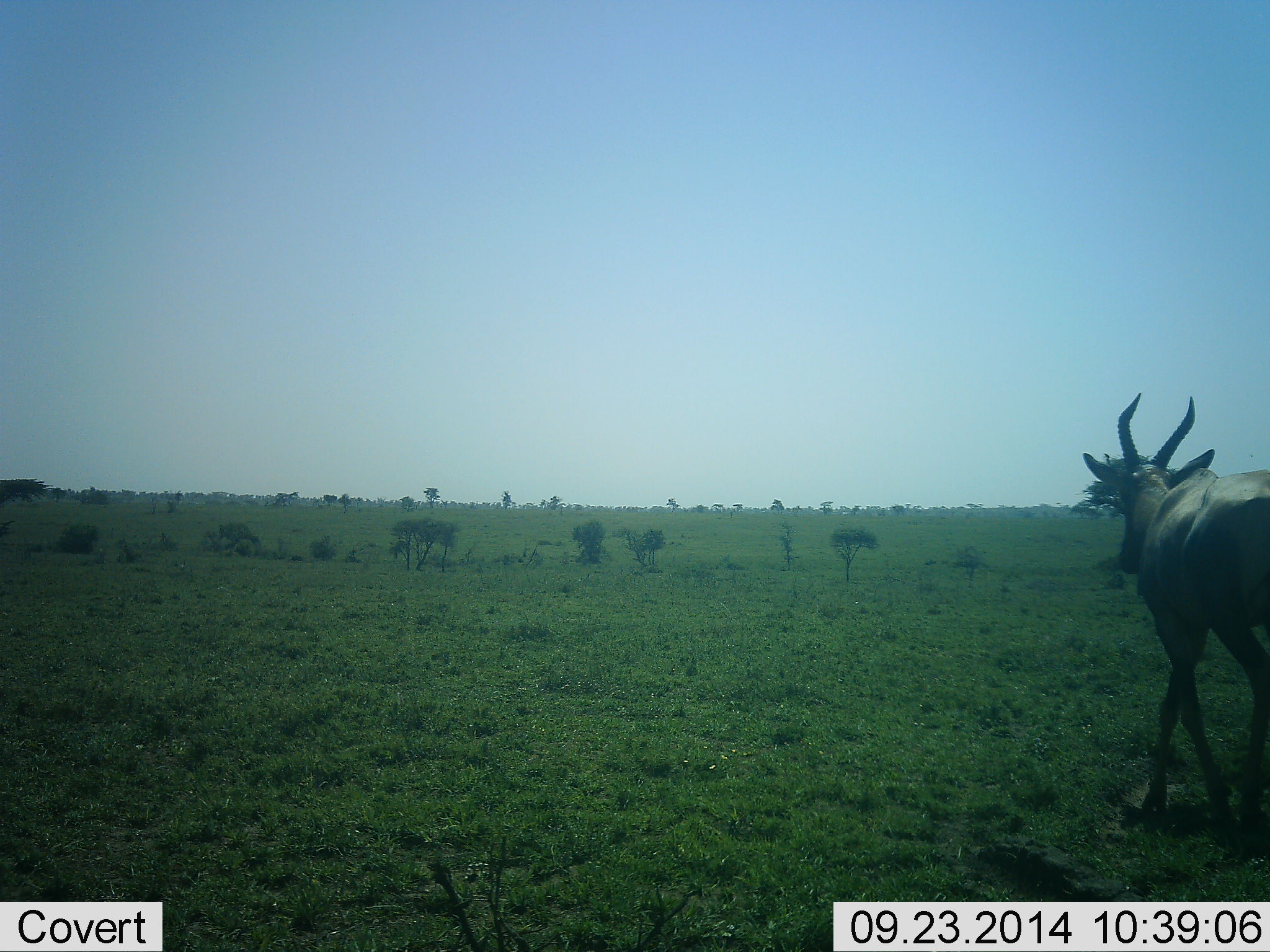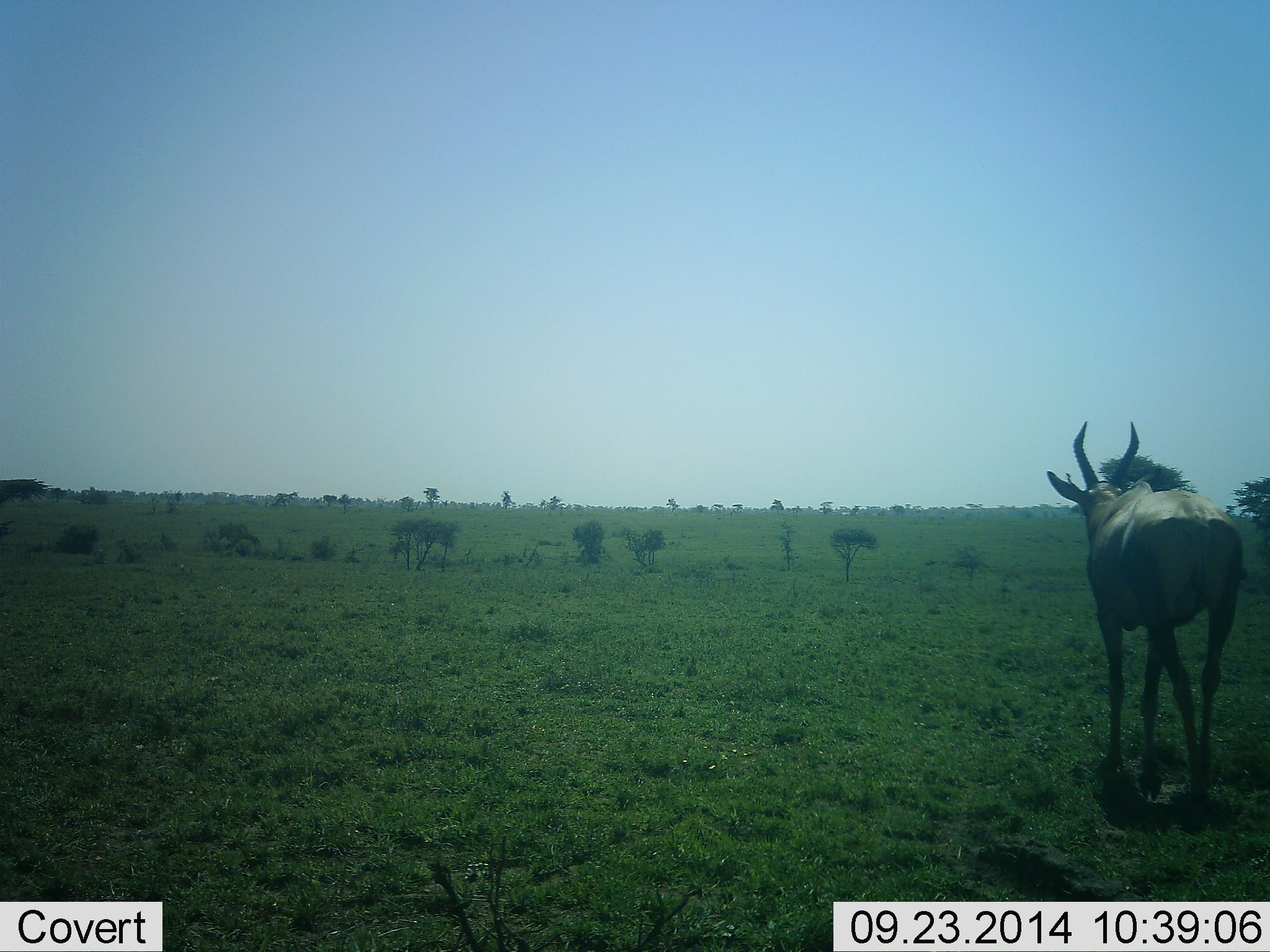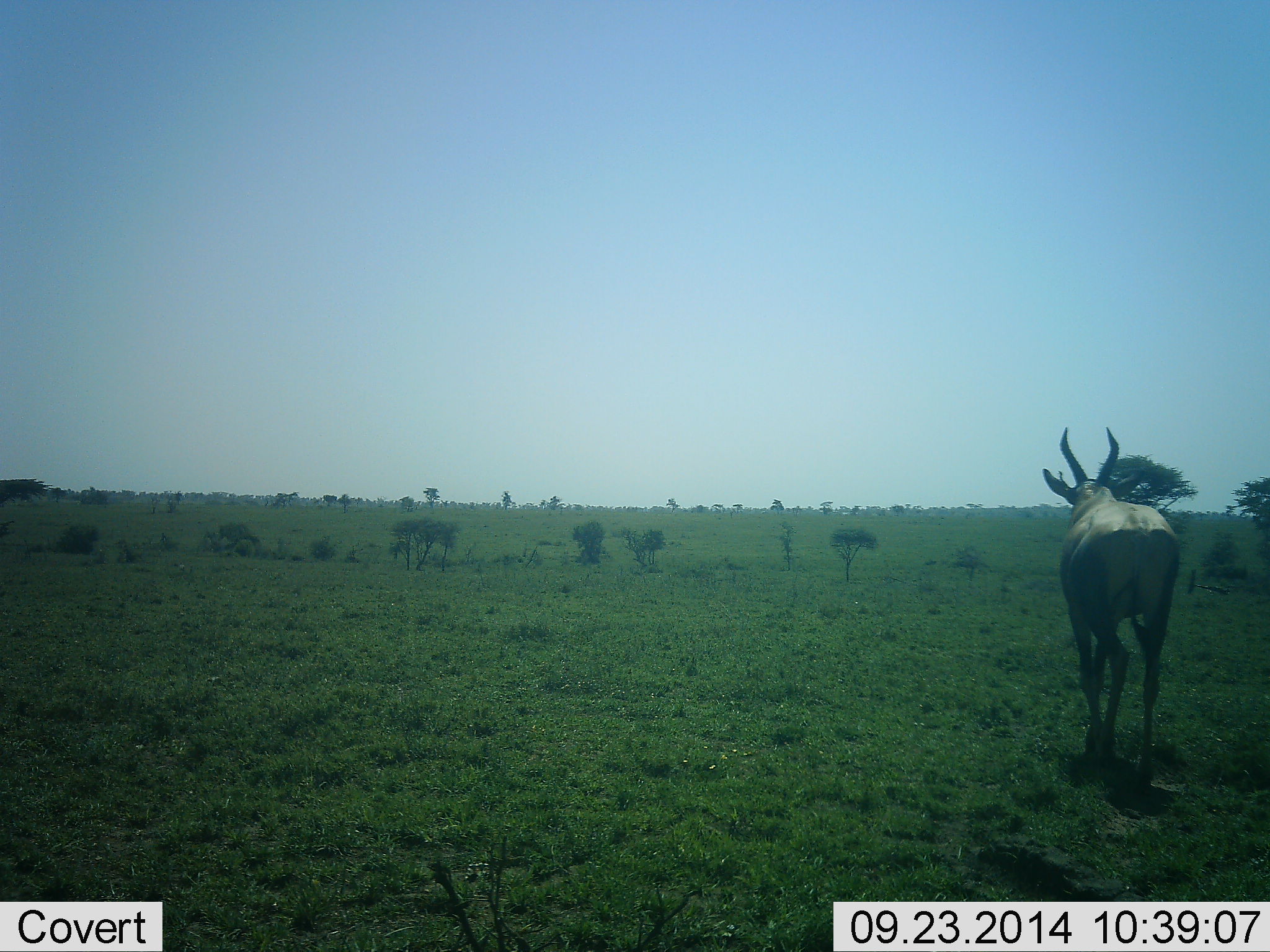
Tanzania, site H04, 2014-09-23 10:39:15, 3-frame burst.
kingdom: Animalia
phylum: Chordata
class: Mammalia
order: Artiodactyla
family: Bovidae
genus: Damaliscus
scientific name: Damaliscus lunatus jimela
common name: topi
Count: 1.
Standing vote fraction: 20%.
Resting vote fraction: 0%.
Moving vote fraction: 90%.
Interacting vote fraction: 0%.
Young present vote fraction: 0%.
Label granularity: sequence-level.